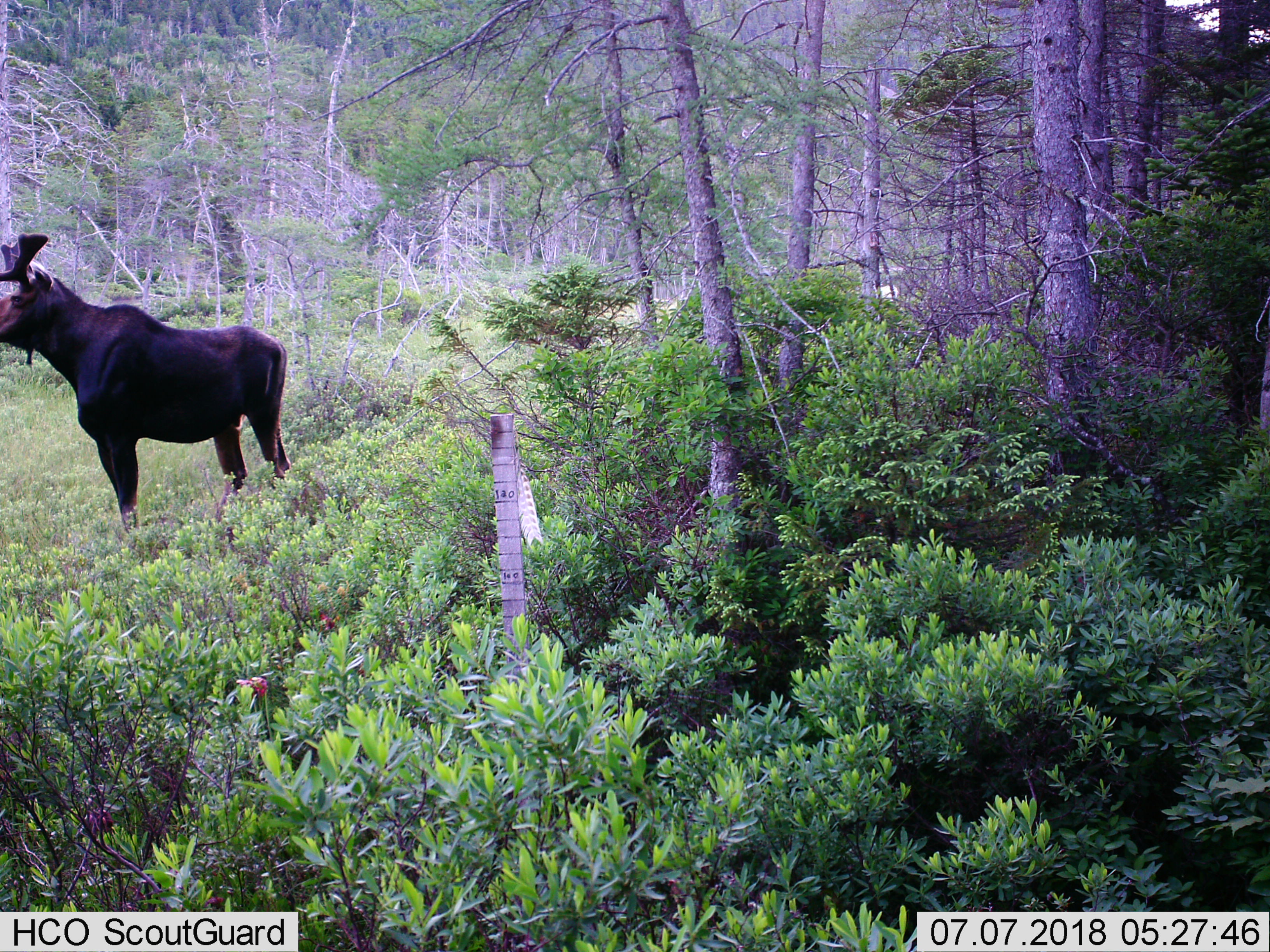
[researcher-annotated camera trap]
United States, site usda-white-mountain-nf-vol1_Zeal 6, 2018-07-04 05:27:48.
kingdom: Animalia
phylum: Chordata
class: Mammalia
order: Artiodactyla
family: Cervidae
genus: Alces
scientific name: Alces alces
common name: moose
Moose (Alces alces).